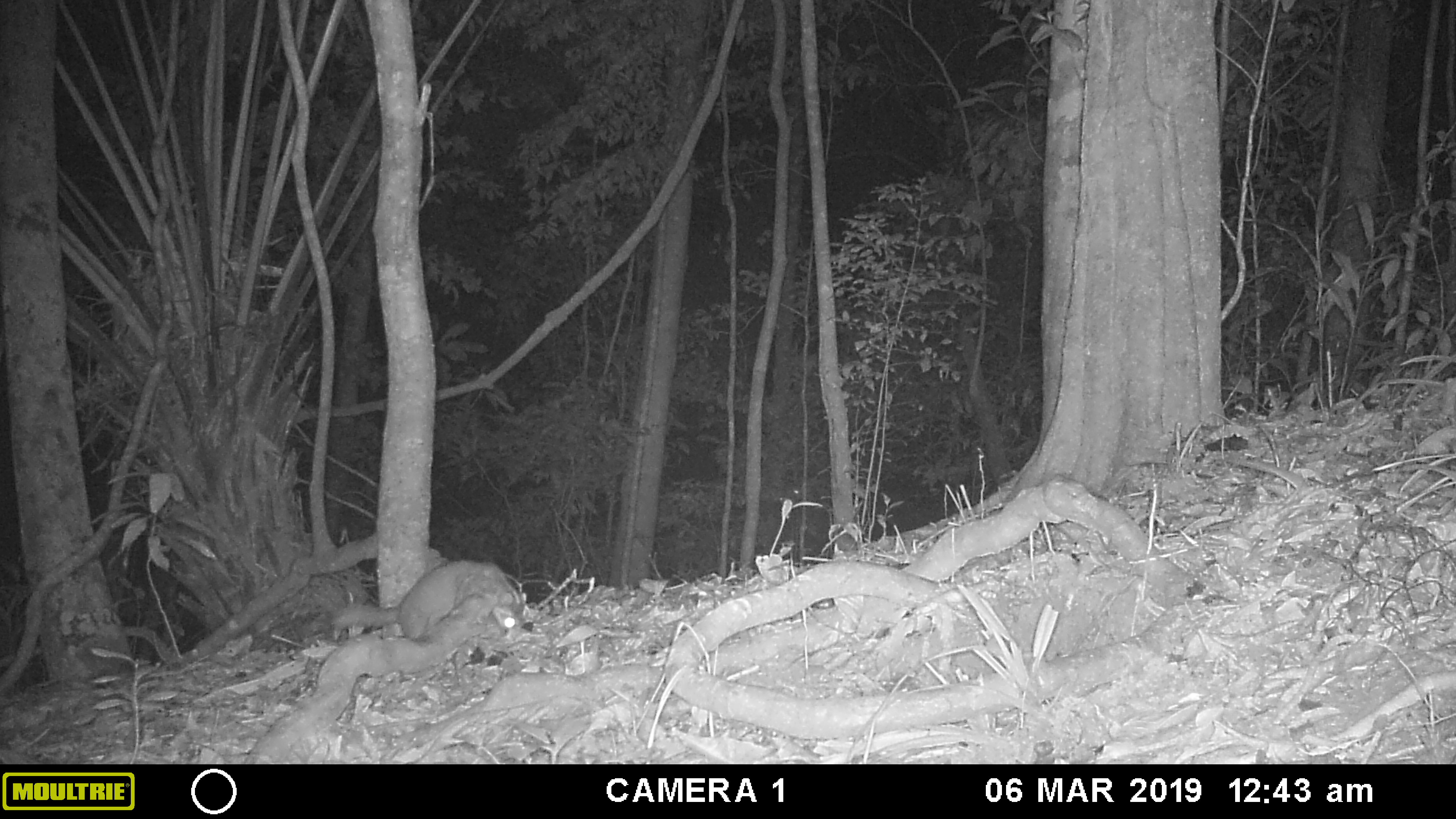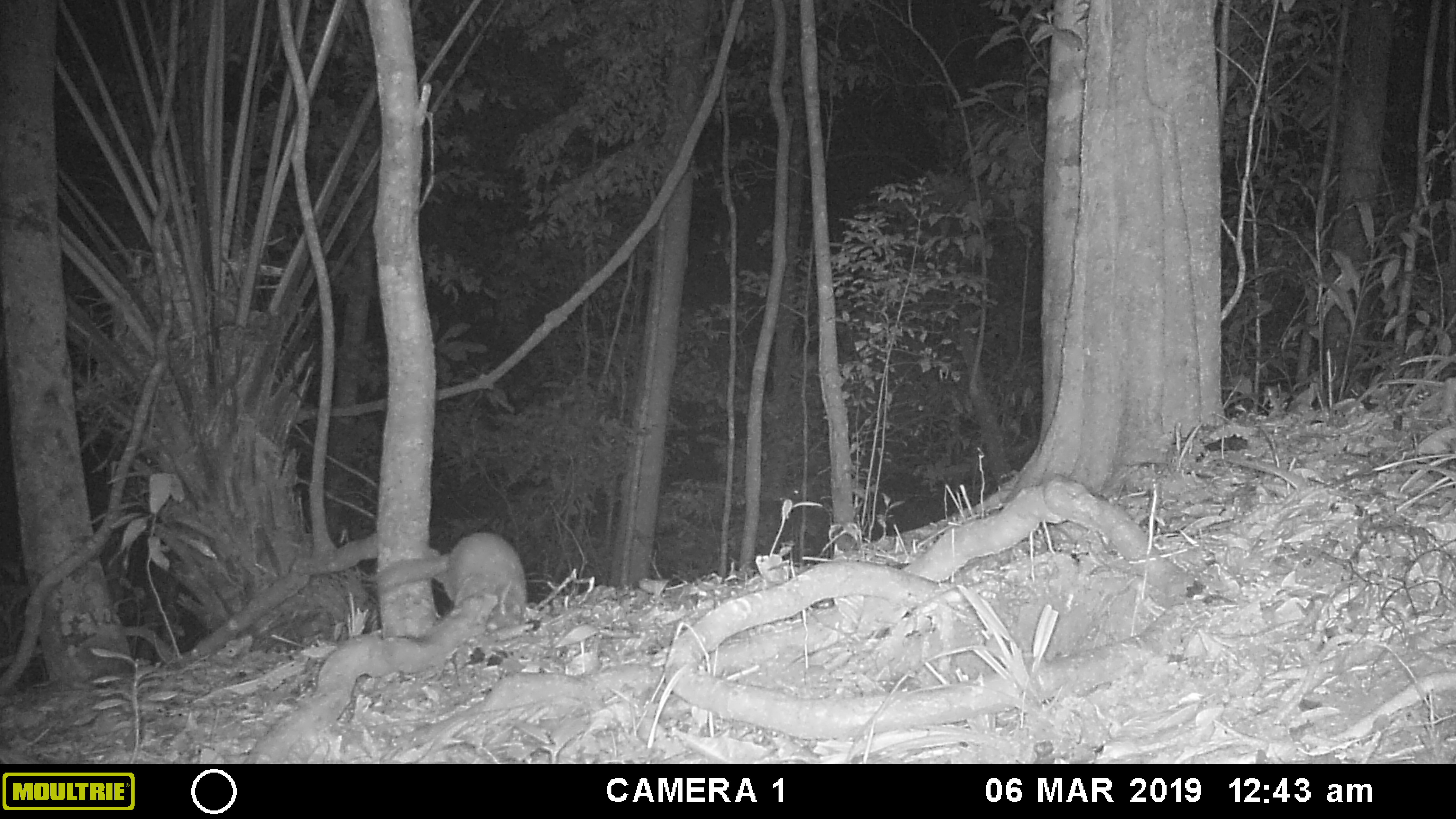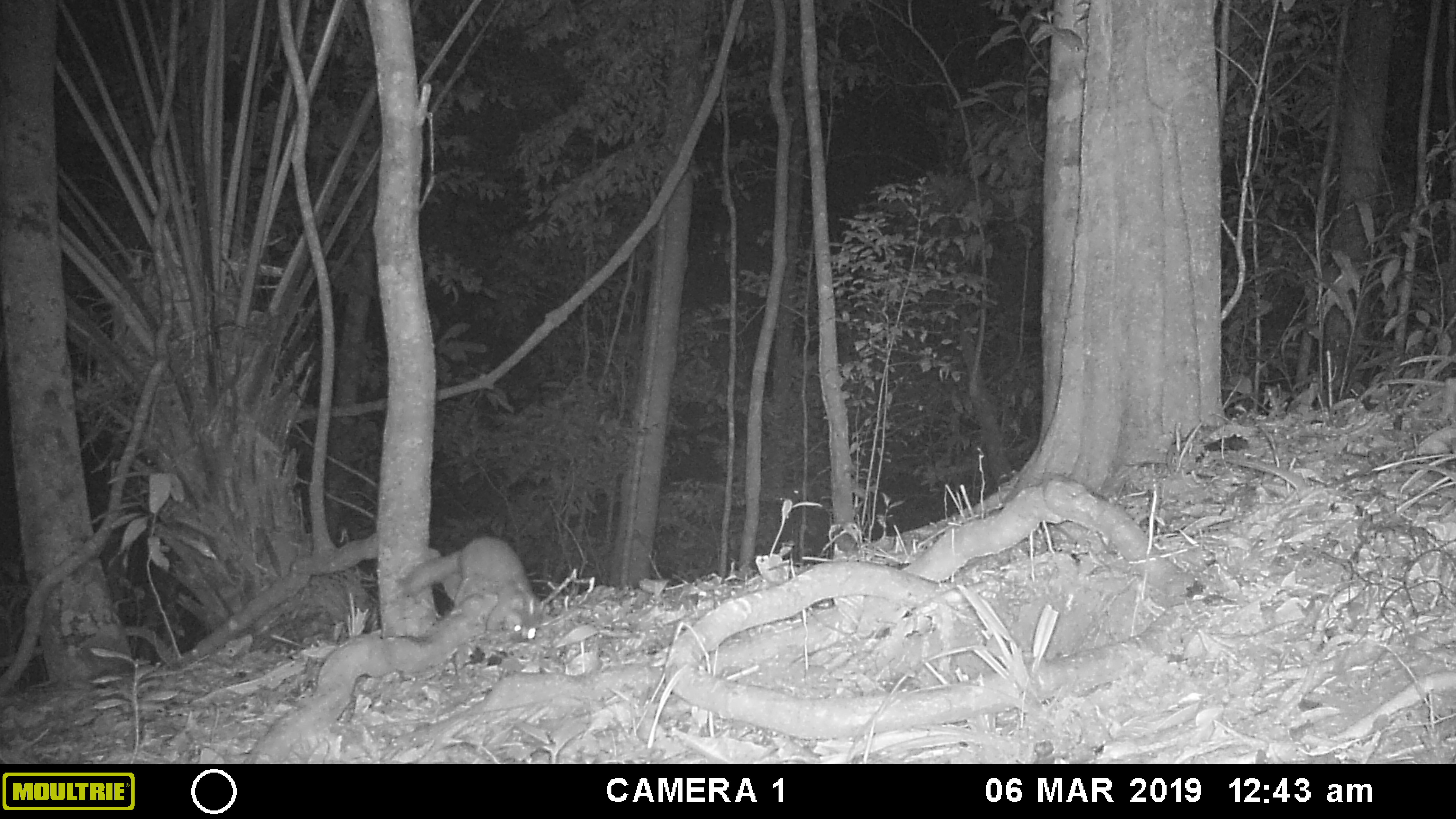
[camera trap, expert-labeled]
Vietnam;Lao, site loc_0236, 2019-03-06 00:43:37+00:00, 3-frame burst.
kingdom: Animalia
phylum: Chordata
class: Mammalia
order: Carnivora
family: Mustelidae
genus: Melogale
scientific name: Melogale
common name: ferret badger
Ferret badger (Melogale). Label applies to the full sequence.